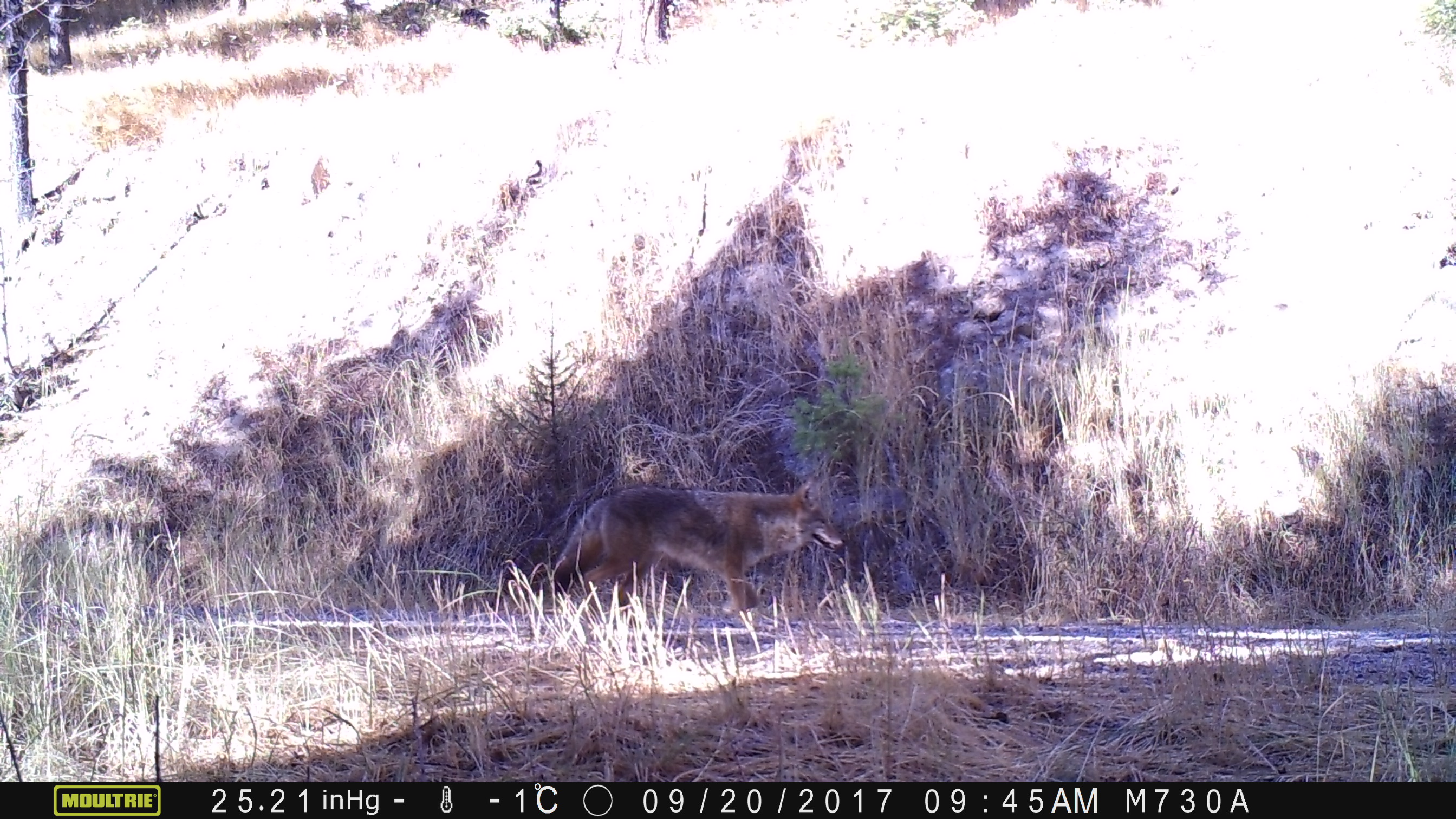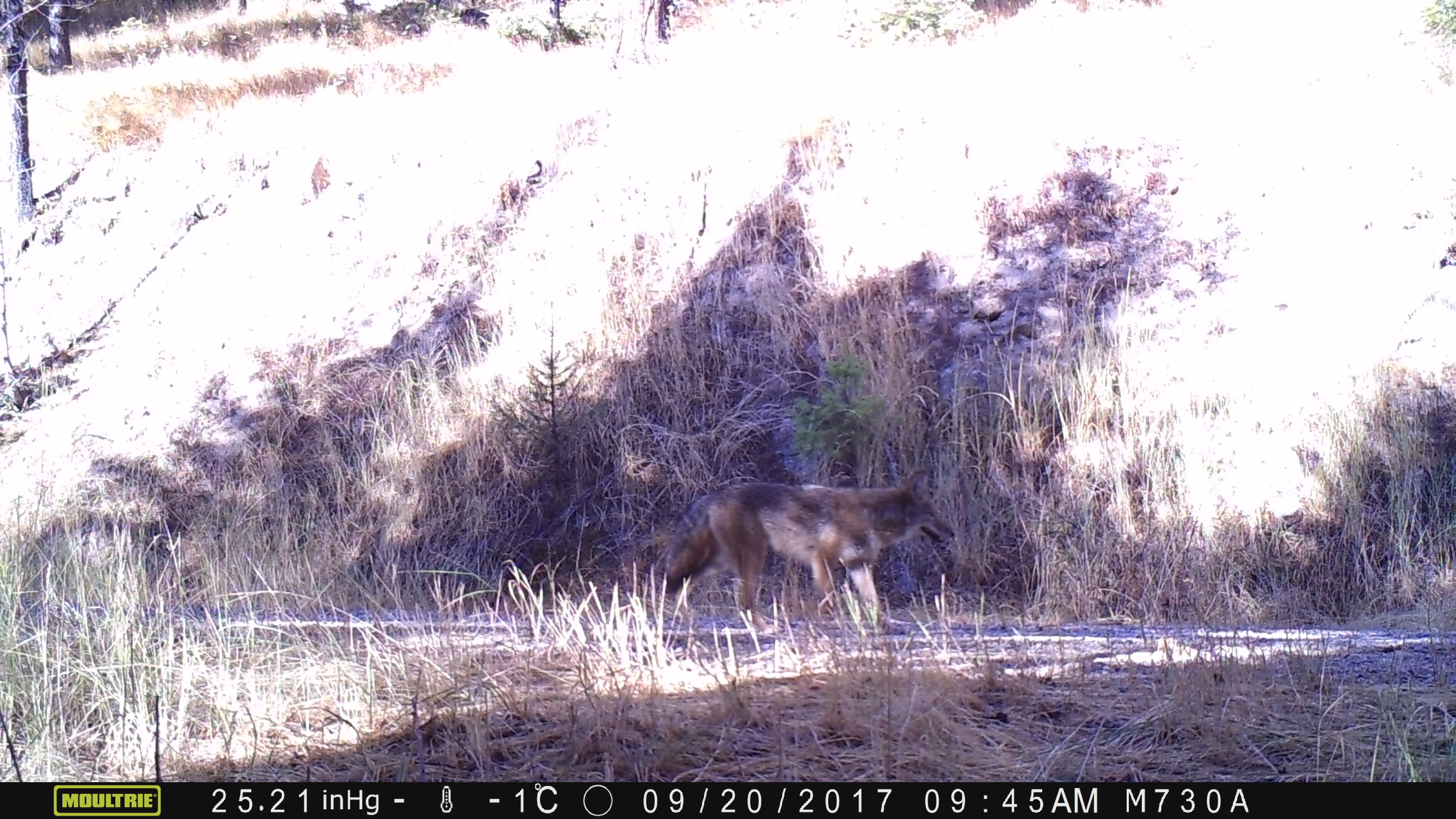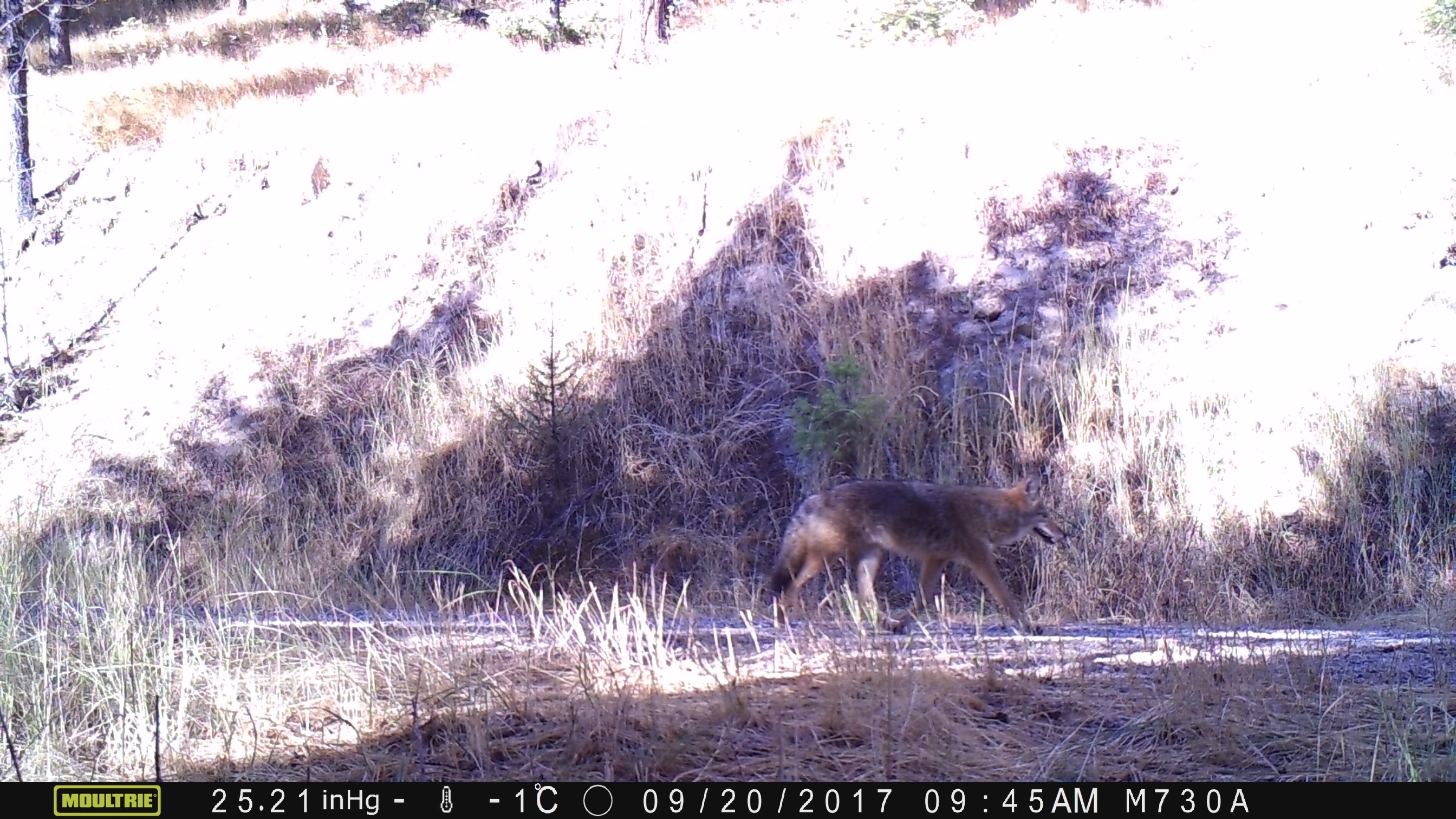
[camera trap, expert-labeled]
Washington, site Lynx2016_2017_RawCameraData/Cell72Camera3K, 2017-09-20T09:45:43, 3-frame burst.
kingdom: Animalia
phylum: Chordata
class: Mammalia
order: Carnivora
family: Canidae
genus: Canis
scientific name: Canis latrans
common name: coyote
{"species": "Canis latrans (coyote)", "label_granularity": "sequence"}